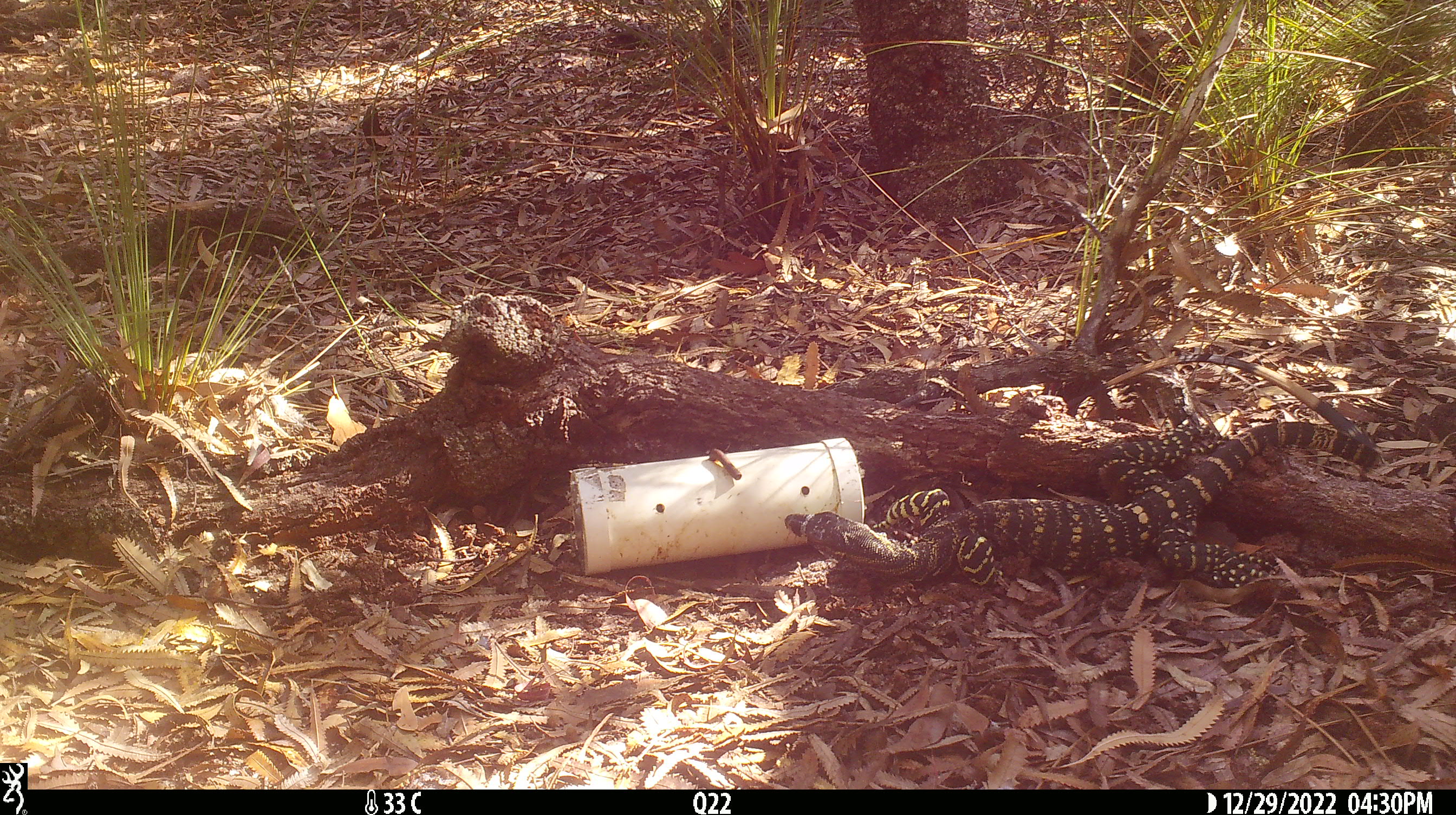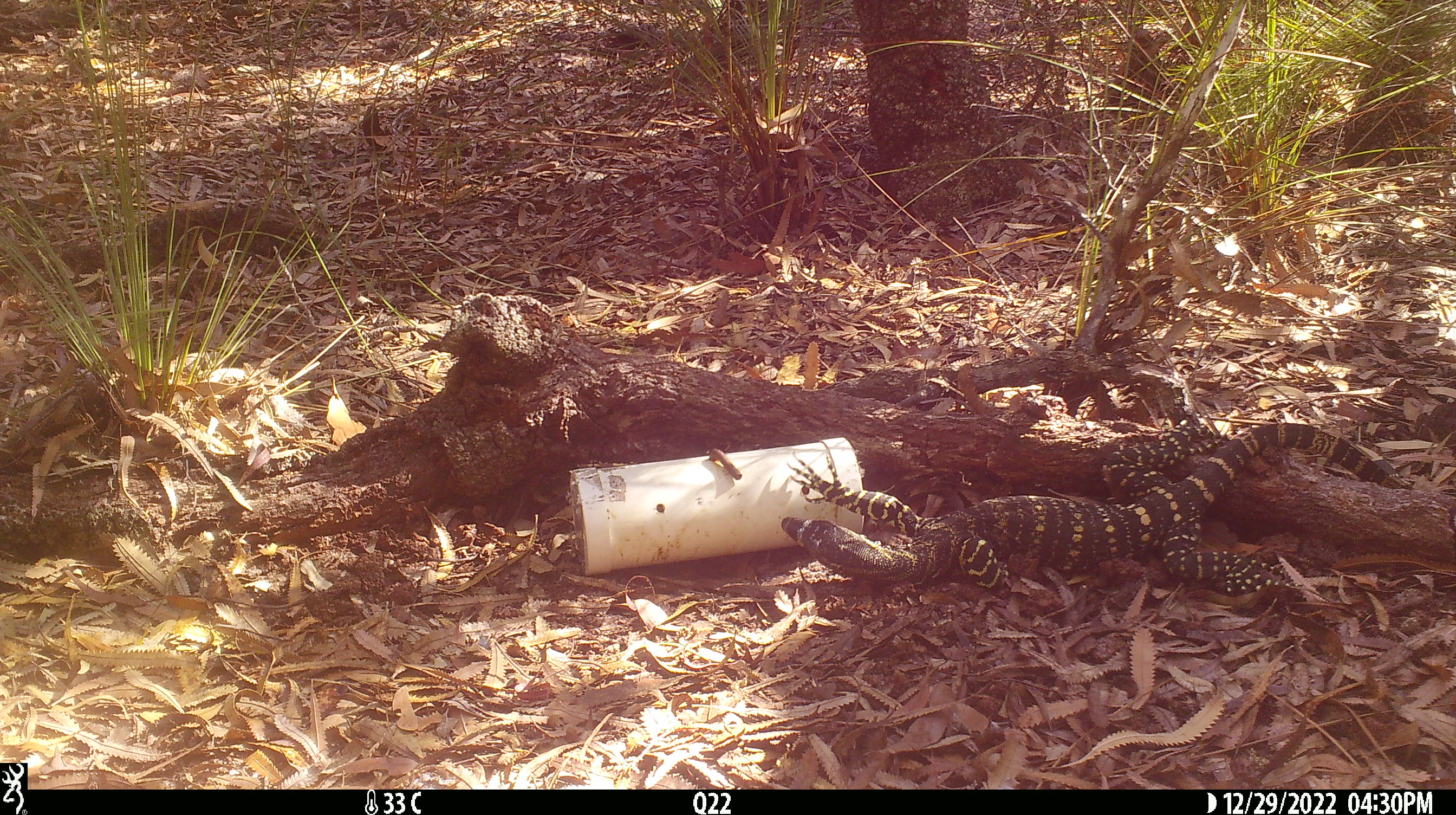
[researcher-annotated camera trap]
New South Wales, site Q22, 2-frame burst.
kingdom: Animalia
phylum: Chordata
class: Reptilia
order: Squamata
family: Varanidae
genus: Varanus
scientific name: Varanus varius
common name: lace monitor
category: goanna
Goanna (lace monitor) (Varanus varius).